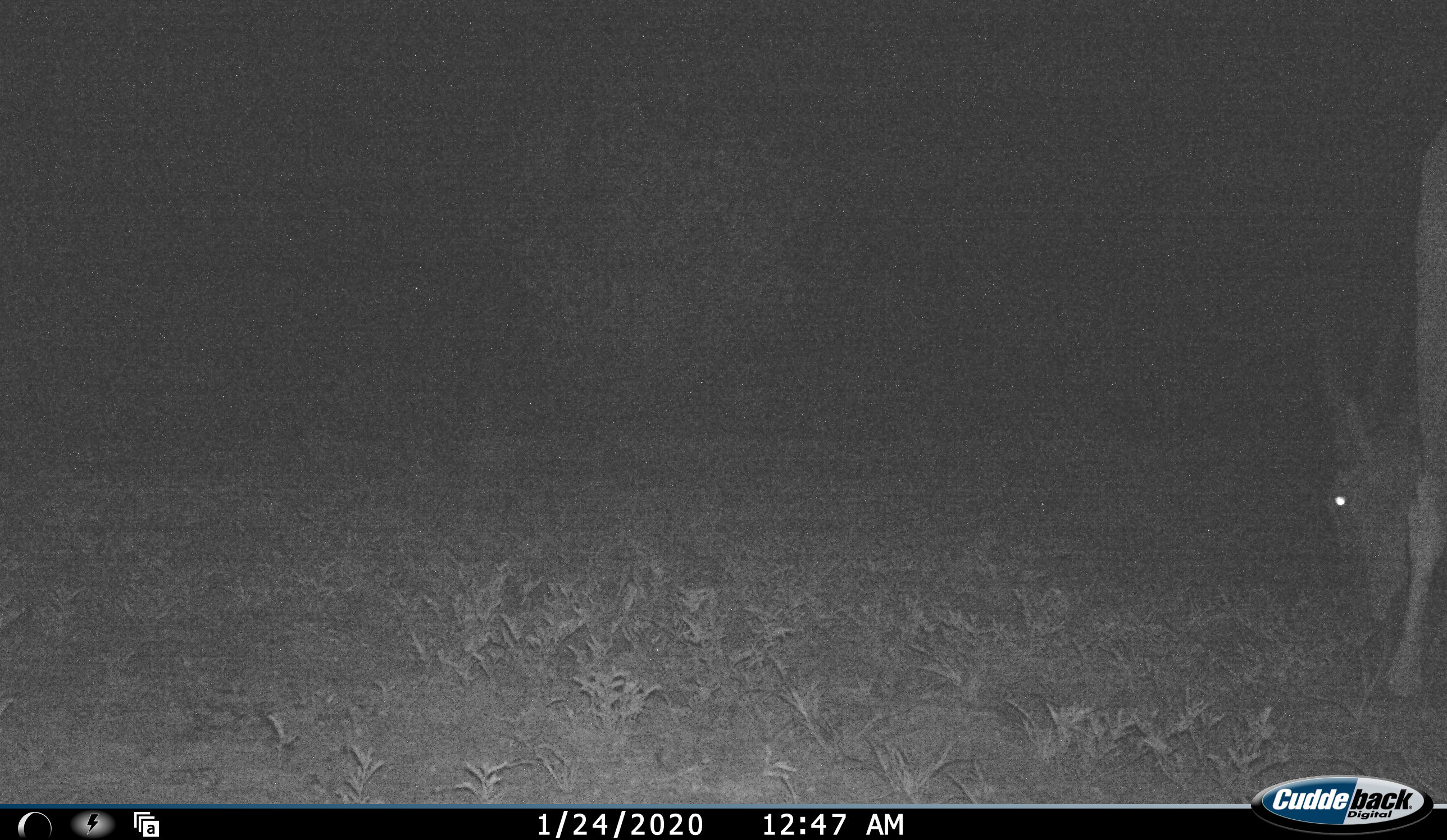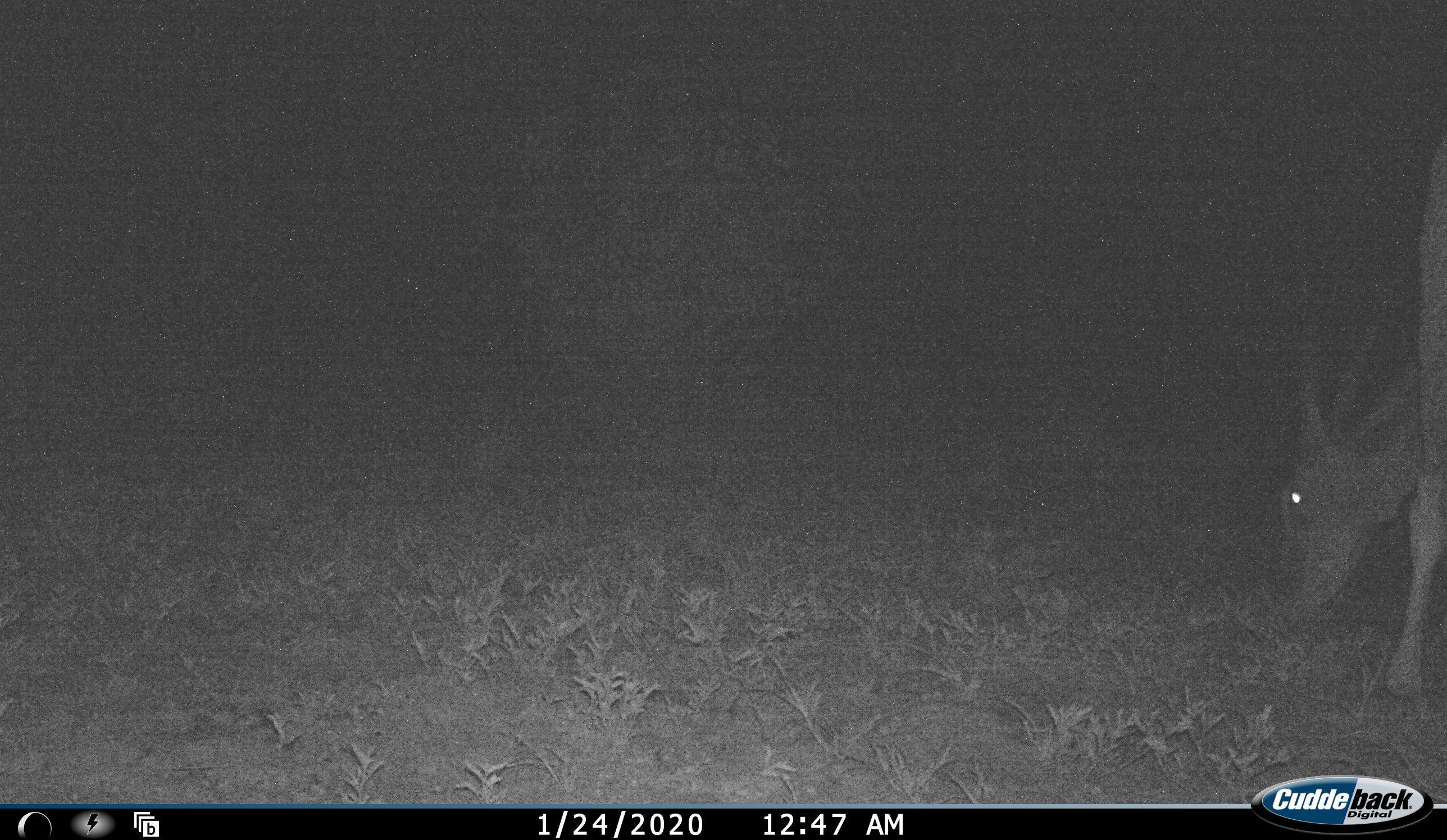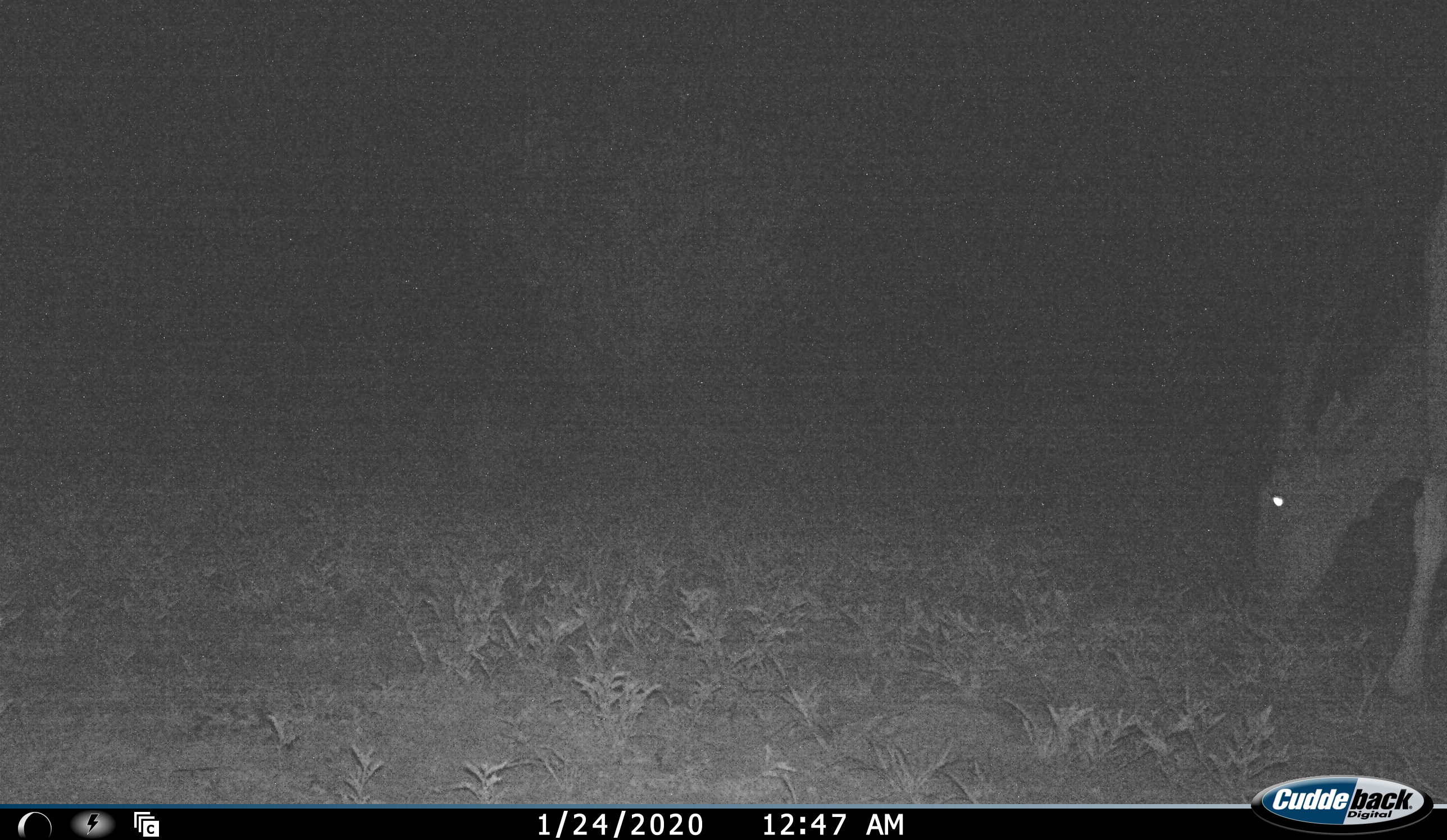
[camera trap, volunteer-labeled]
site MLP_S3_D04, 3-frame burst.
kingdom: Animalia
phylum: Chordata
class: Mammalia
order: Artiodactyla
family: Bovidae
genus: Tragelaphus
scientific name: Tragelaphus oryx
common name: eland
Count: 1.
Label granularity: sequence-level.